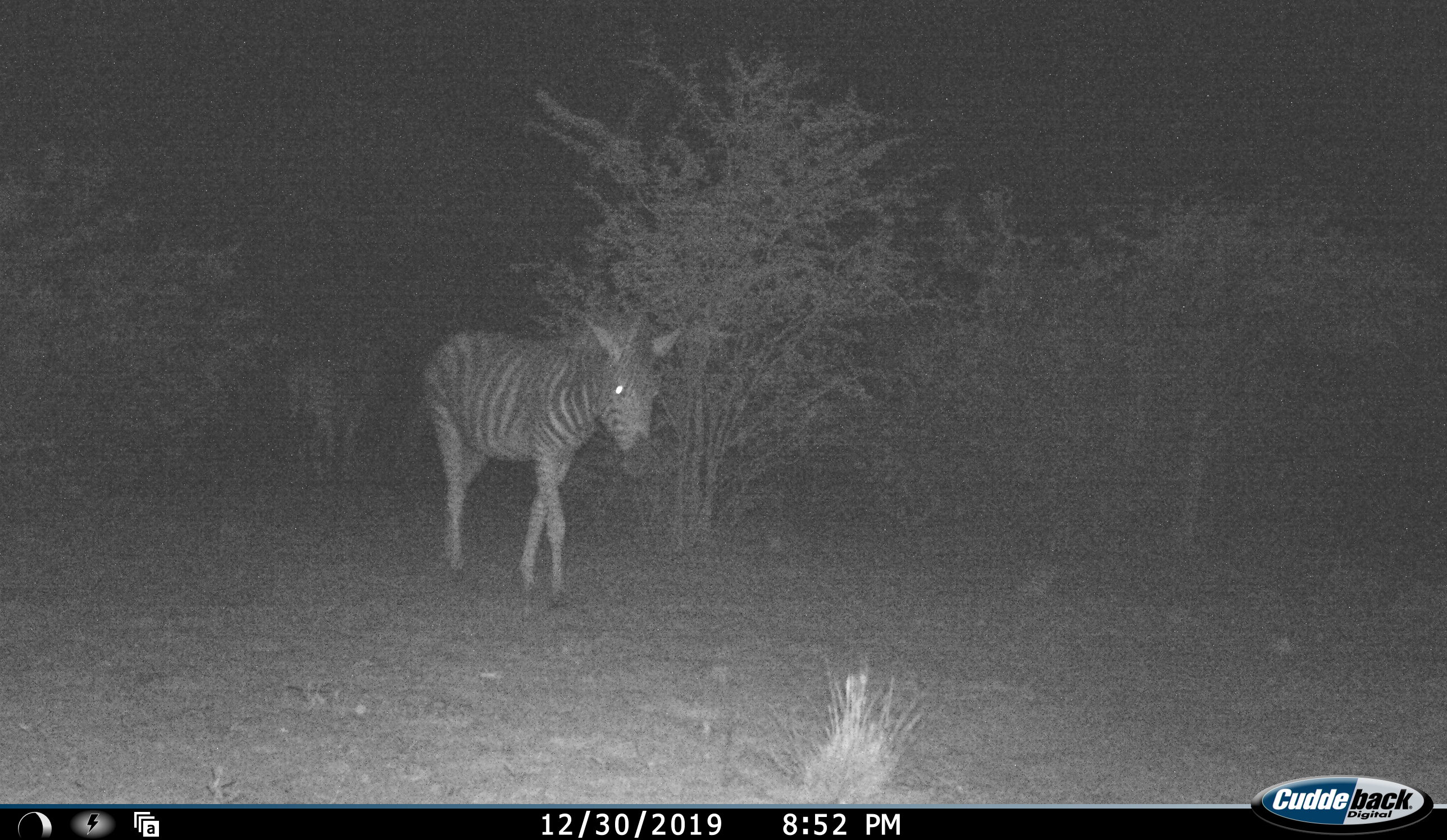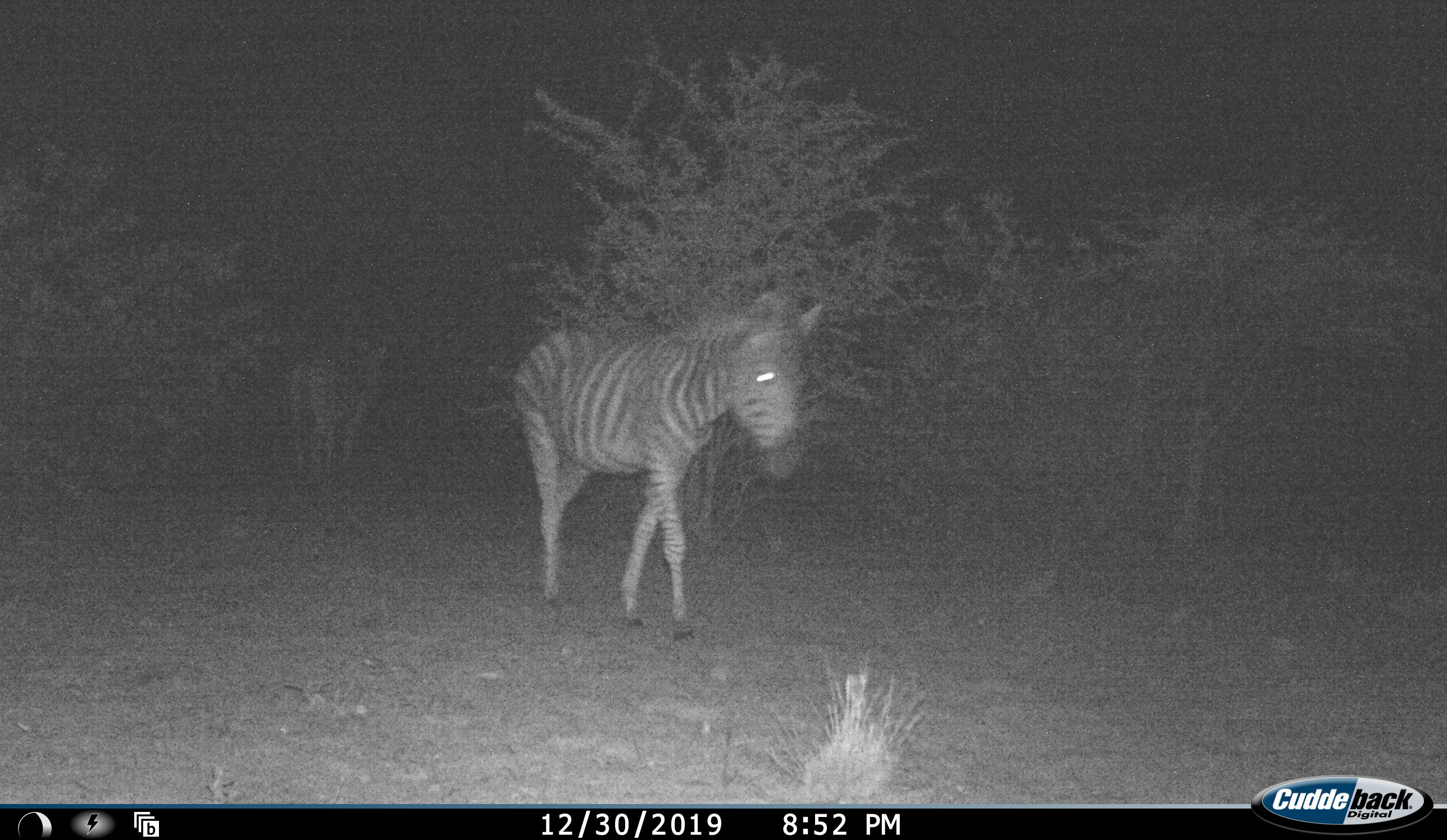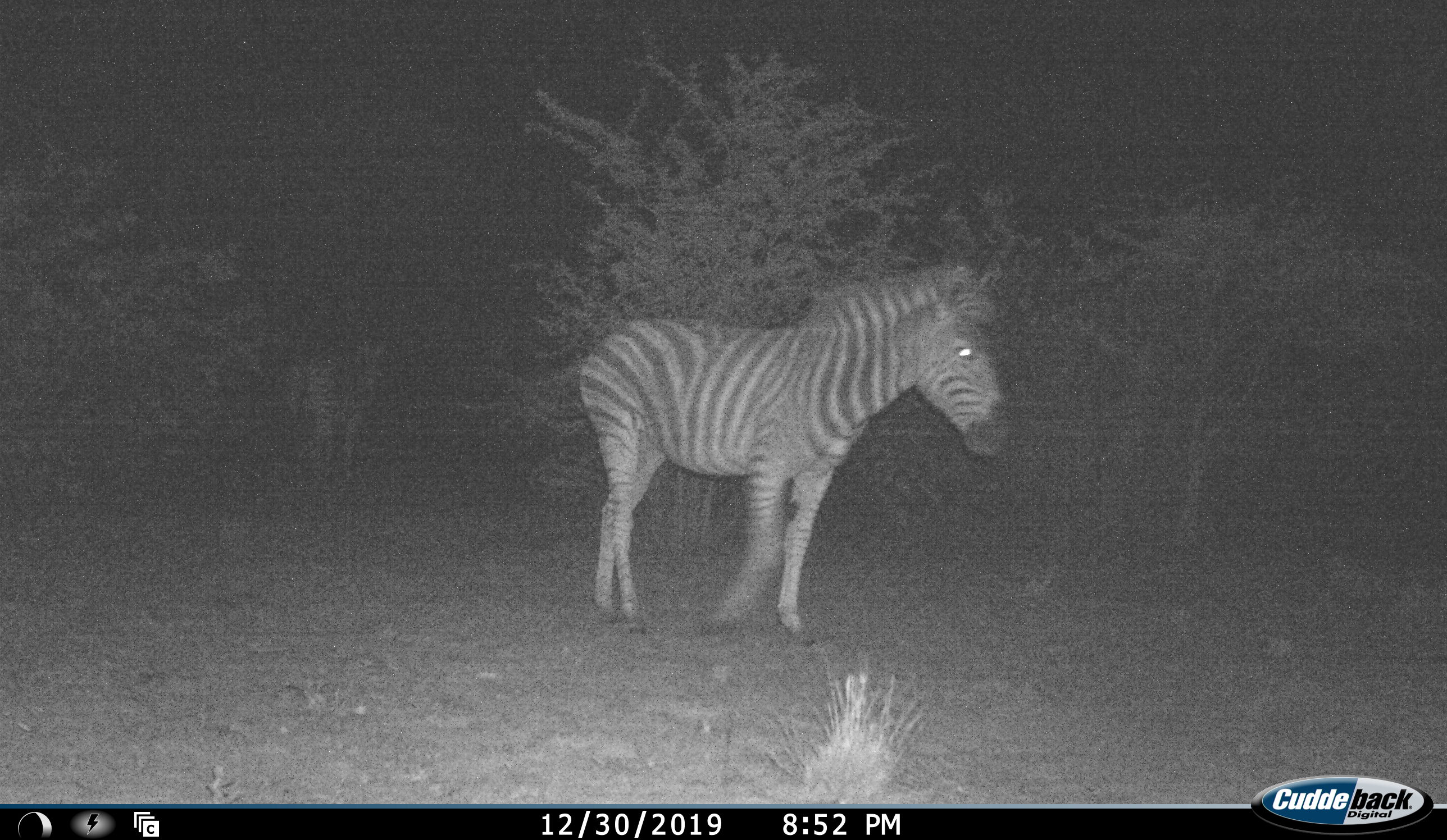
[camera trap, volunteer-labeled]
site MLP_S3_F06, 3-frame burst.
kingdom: Animalia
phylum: Chordata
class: Mammalia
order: Perissodactyla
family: Equidae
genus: Equus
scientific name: Equus quagga burchellii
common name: burchell's zebra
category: zebraburchells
Zebraburchells (burchell's zebra) (Equus quagga burchellii), count 2. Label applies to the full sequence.